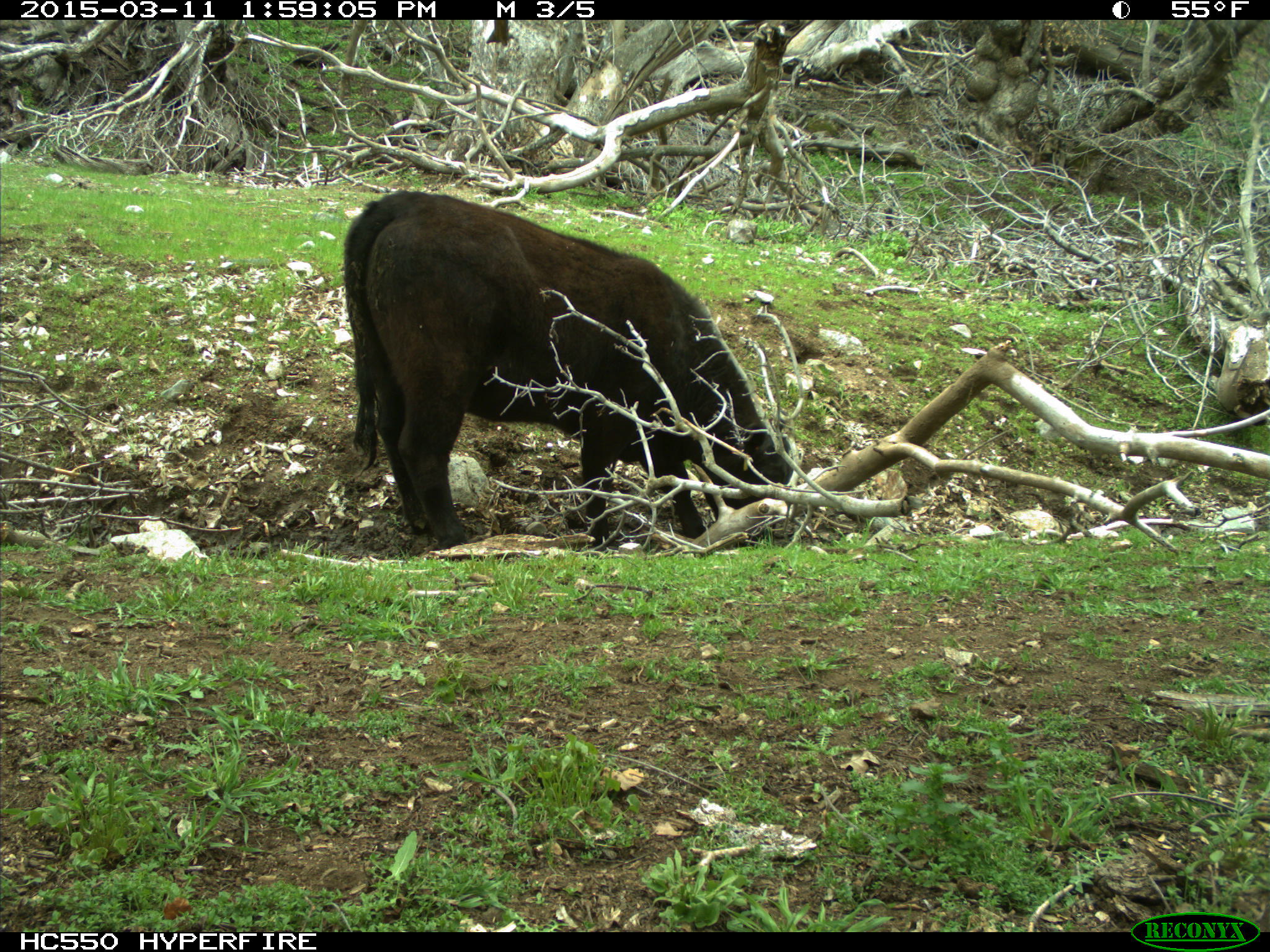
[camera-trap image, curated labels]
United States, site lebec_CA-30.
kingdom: Animalia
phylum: Chordata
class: Mammalia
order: Artiodactyla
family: Bovidae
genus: Bos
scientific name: Bos taurus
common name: domestic cow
Bos taurus (domestic cow).